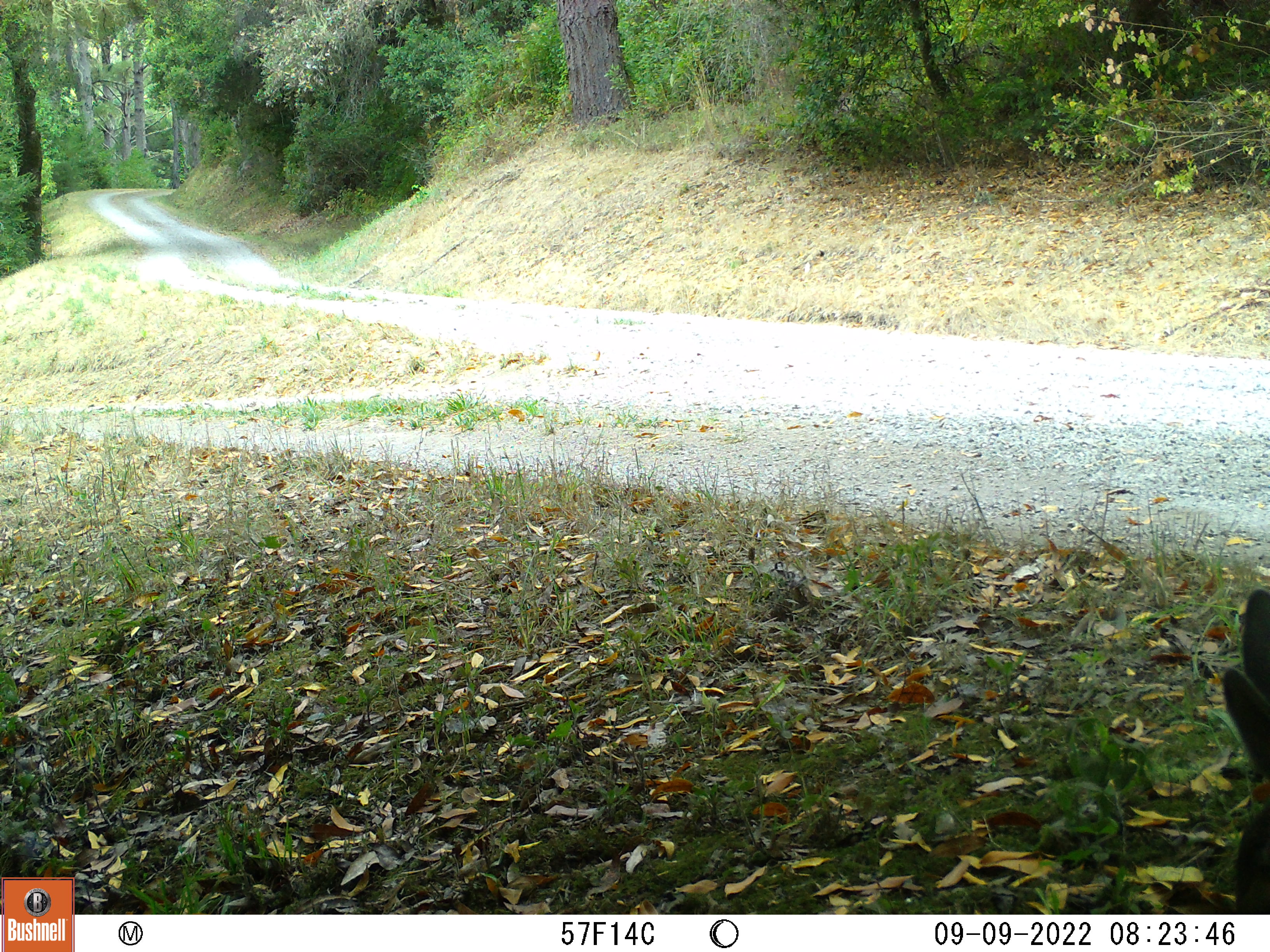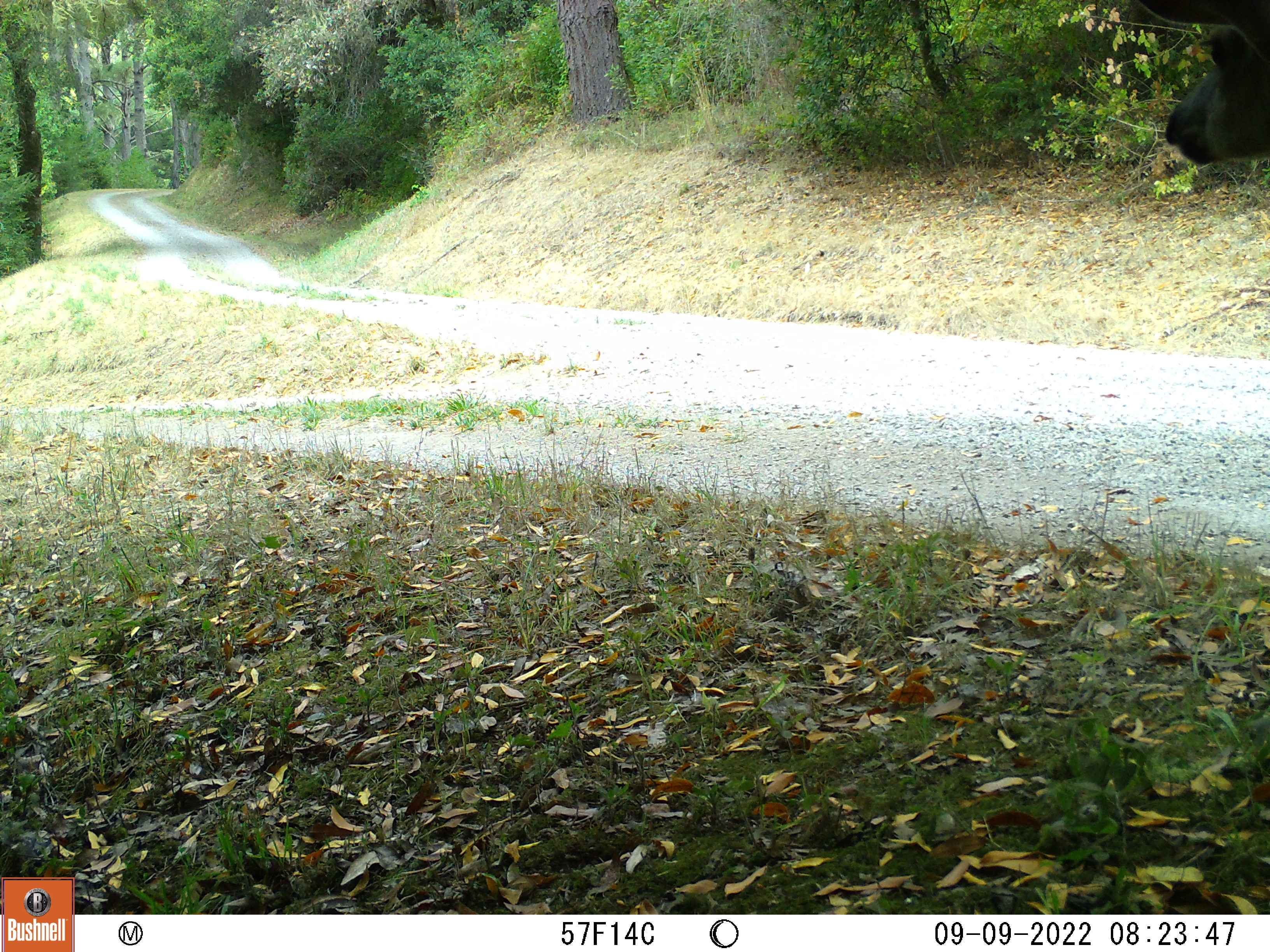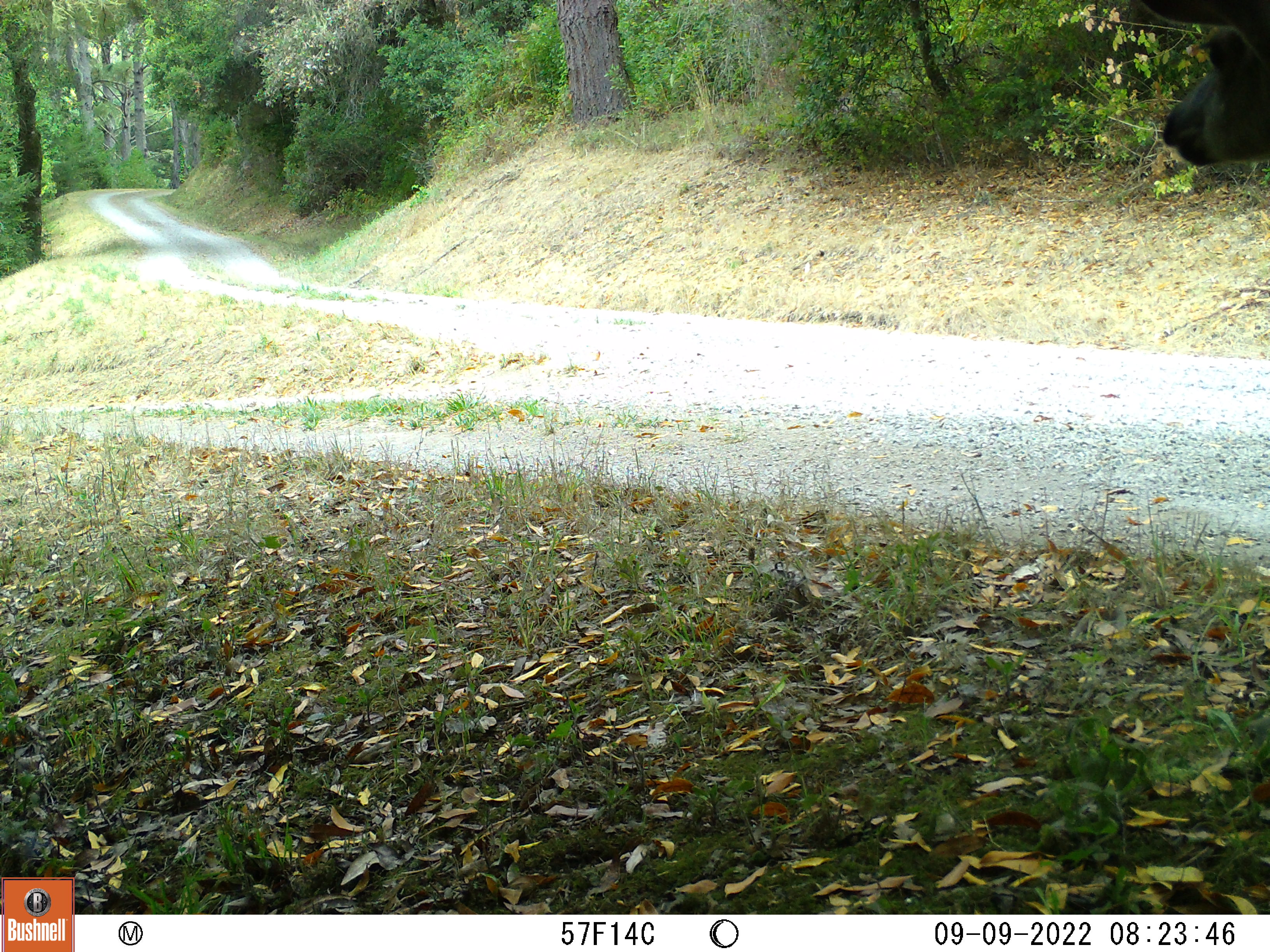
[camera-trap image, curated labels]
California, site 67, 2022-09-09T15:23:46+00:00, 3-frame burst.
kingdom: Animalia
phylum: Chordata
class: Mammalia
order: Artiodactyla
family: Cervidae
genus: Odocoileus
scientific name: Odocoileus hemionus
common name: mule deer